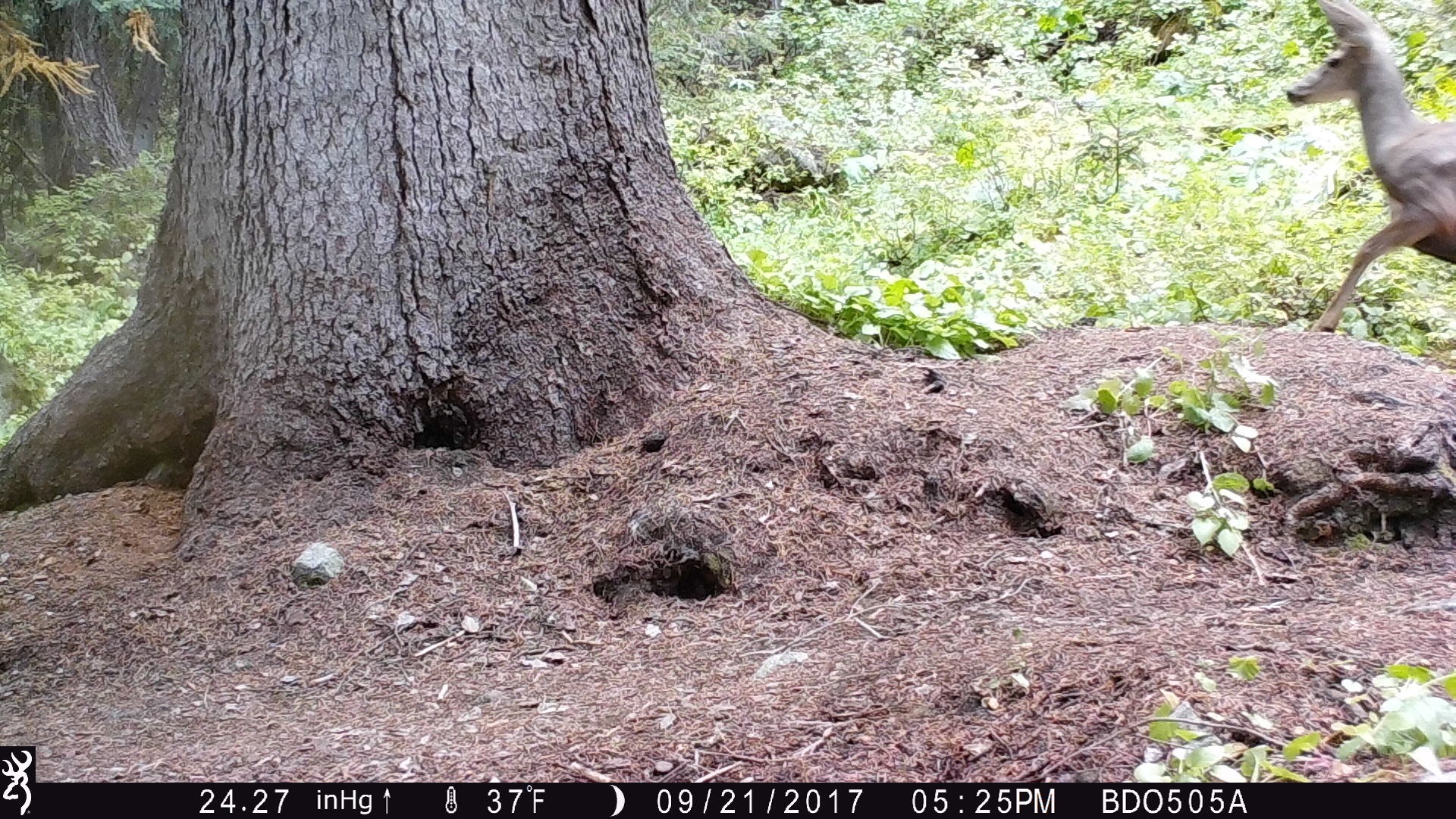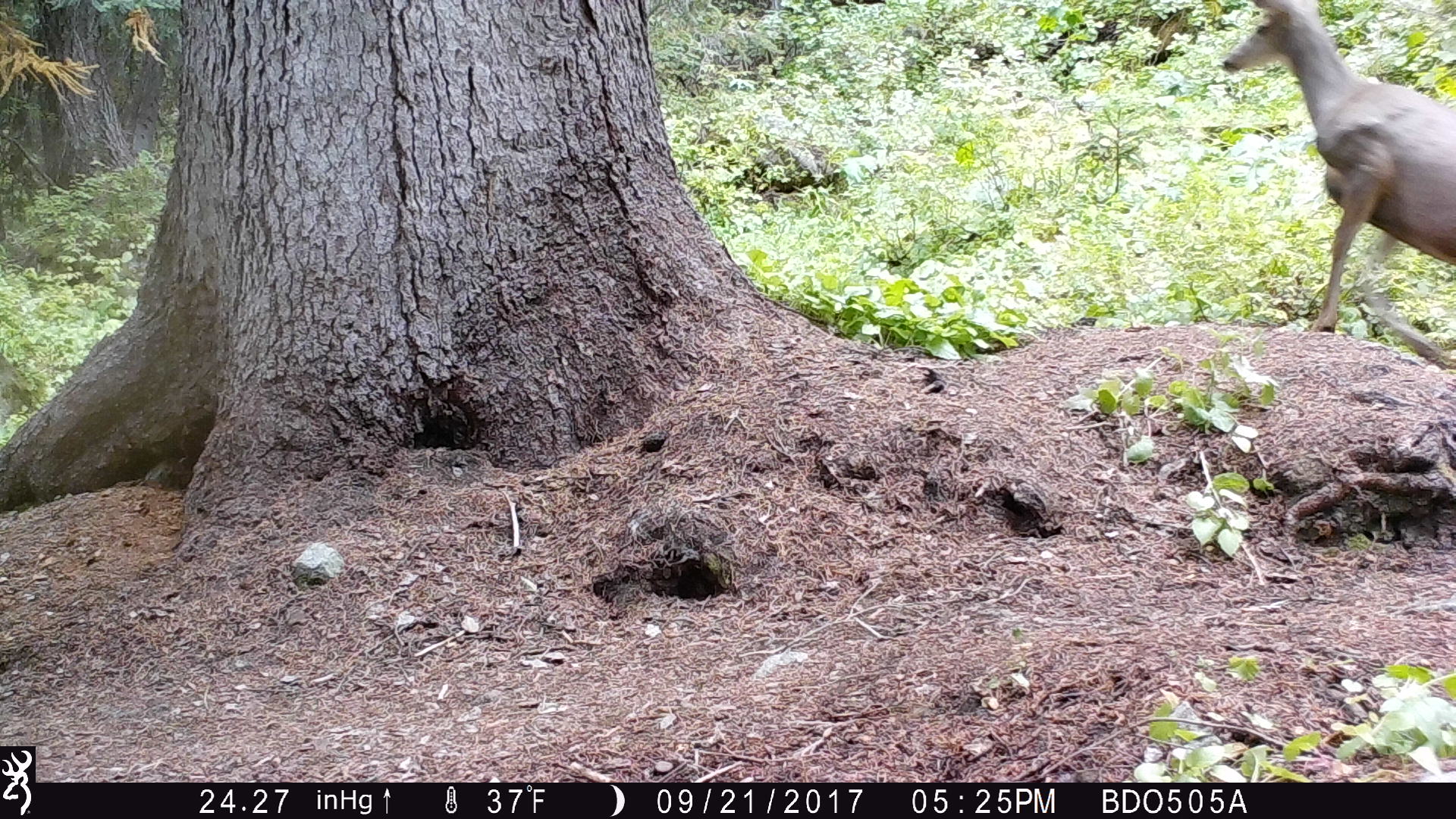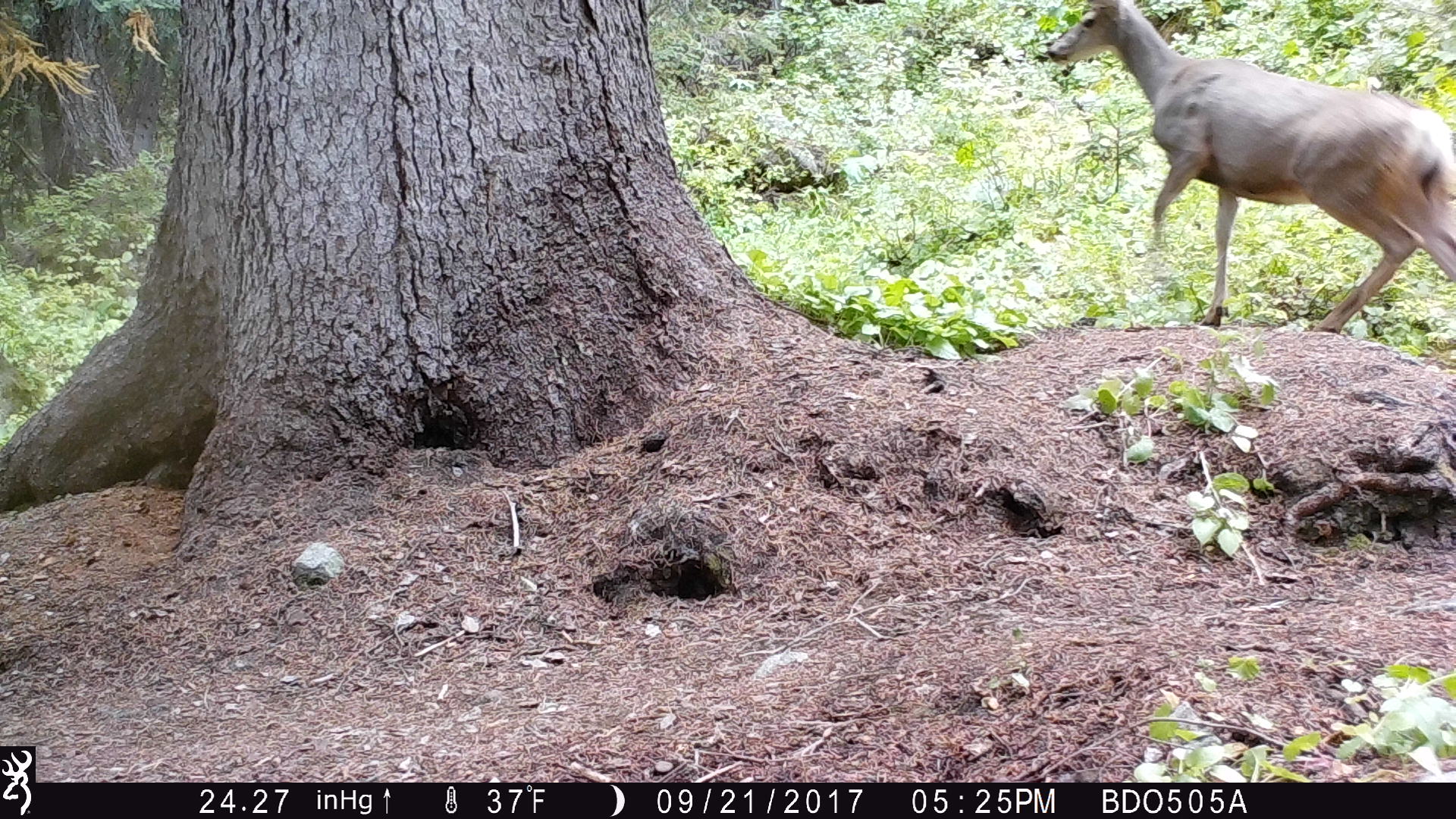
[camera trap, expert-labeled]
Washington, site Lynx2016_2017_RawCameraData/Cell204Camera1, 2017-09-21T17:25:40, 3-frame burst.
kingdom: Animalia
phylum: Chordata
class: Mammalia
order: Artiodactyla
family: Cervidae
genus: Odocoileus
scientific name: Odocoileus hemionus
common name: mule deer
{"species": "Odocoileus hemionus (mule deer)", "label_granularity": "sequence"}